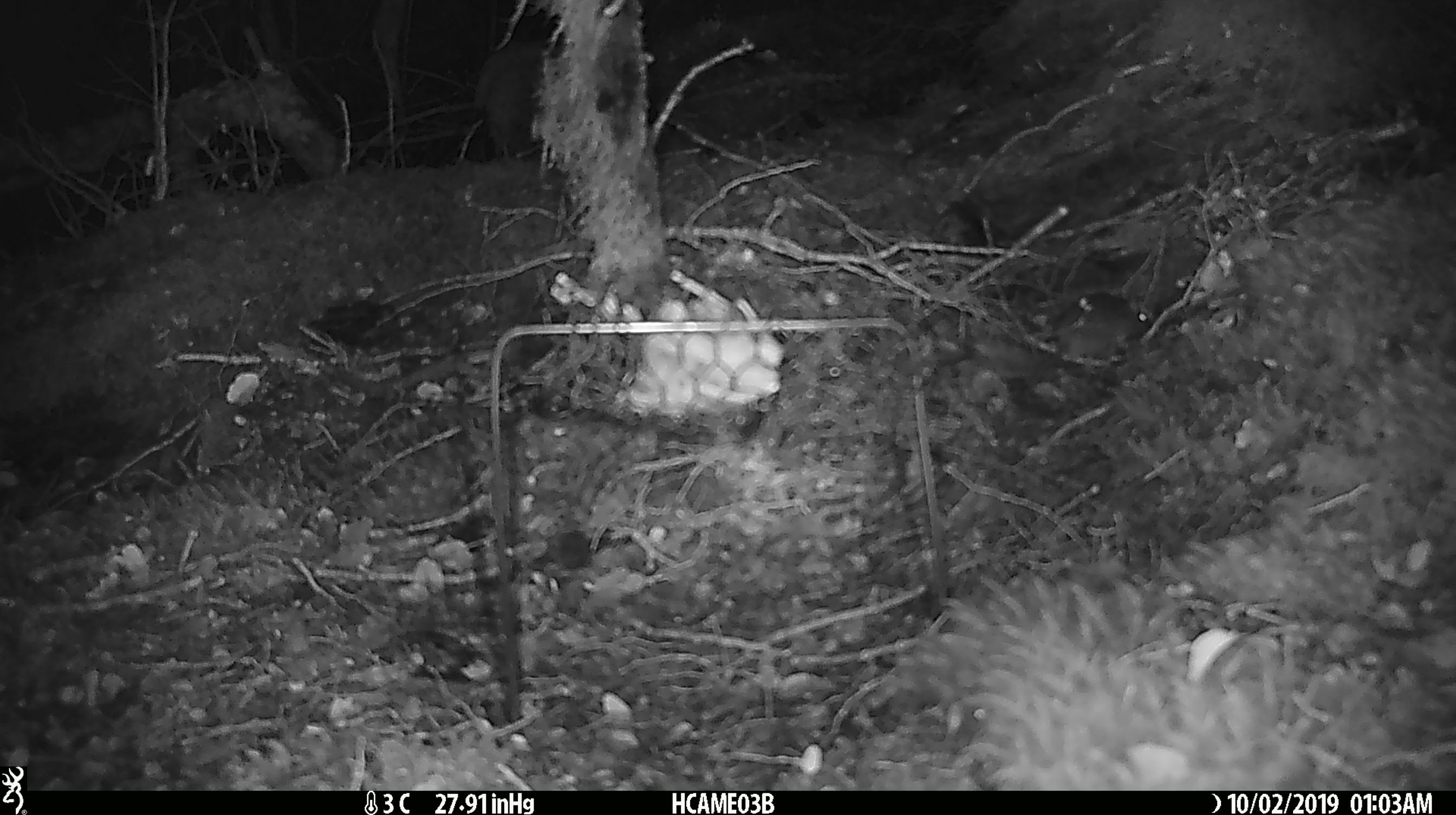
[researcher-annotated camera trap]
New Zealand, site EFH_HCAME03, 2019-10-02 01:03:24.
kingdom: Animalia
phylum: Chordata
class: Mammalia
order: Rodentia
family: Muridae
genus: Mus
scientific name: Mus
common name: mouse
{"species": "mouse (Mus)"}